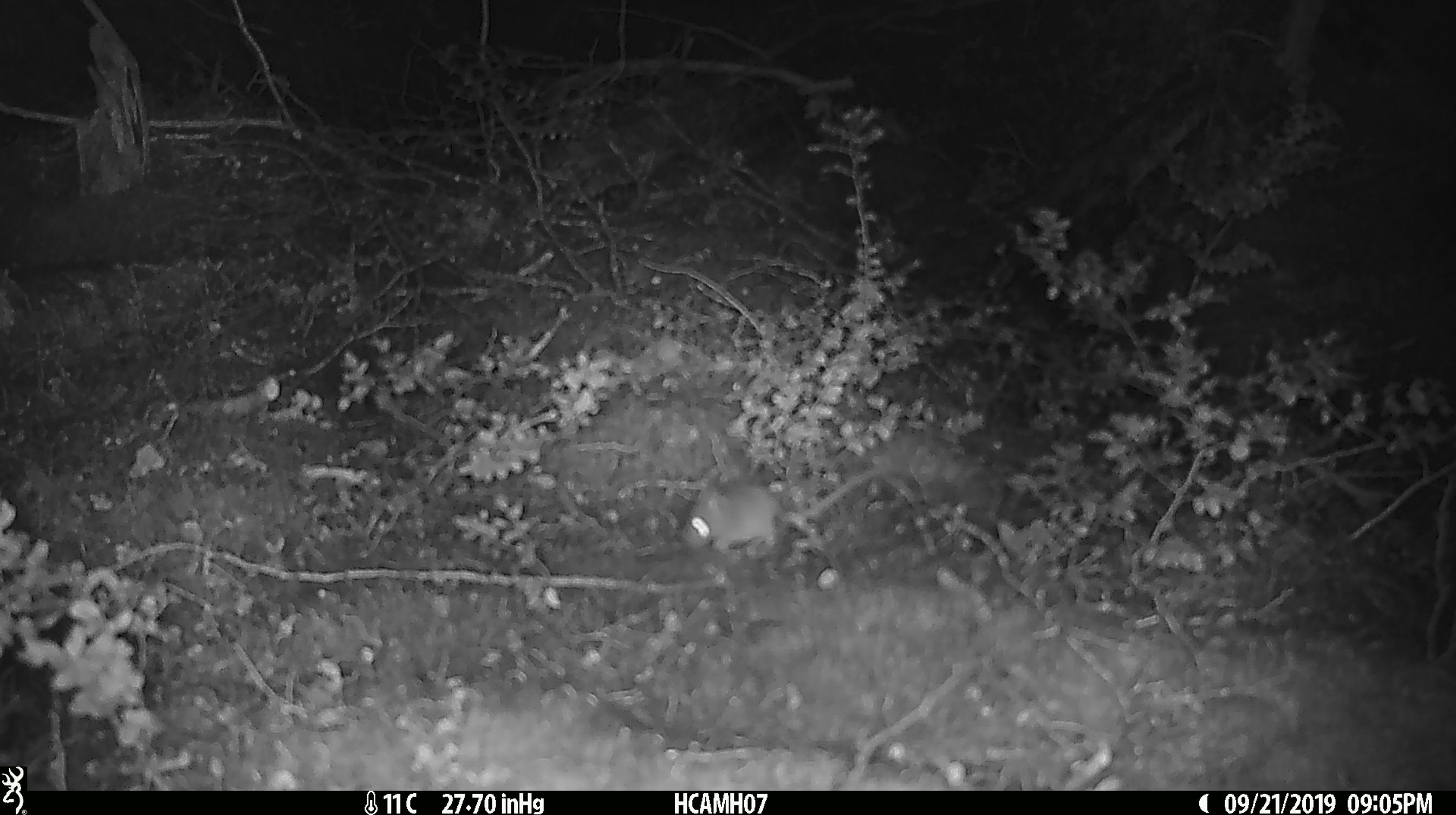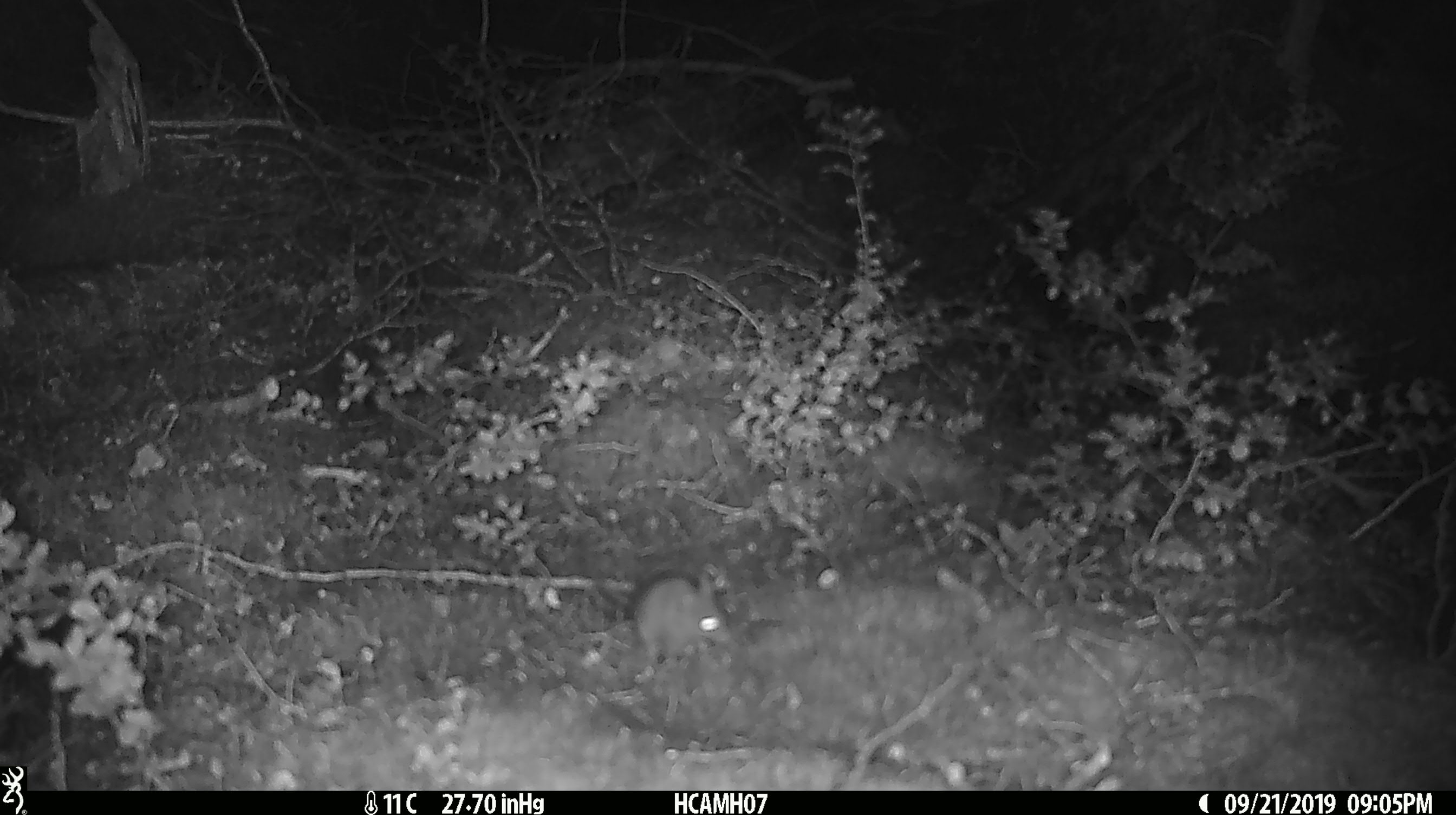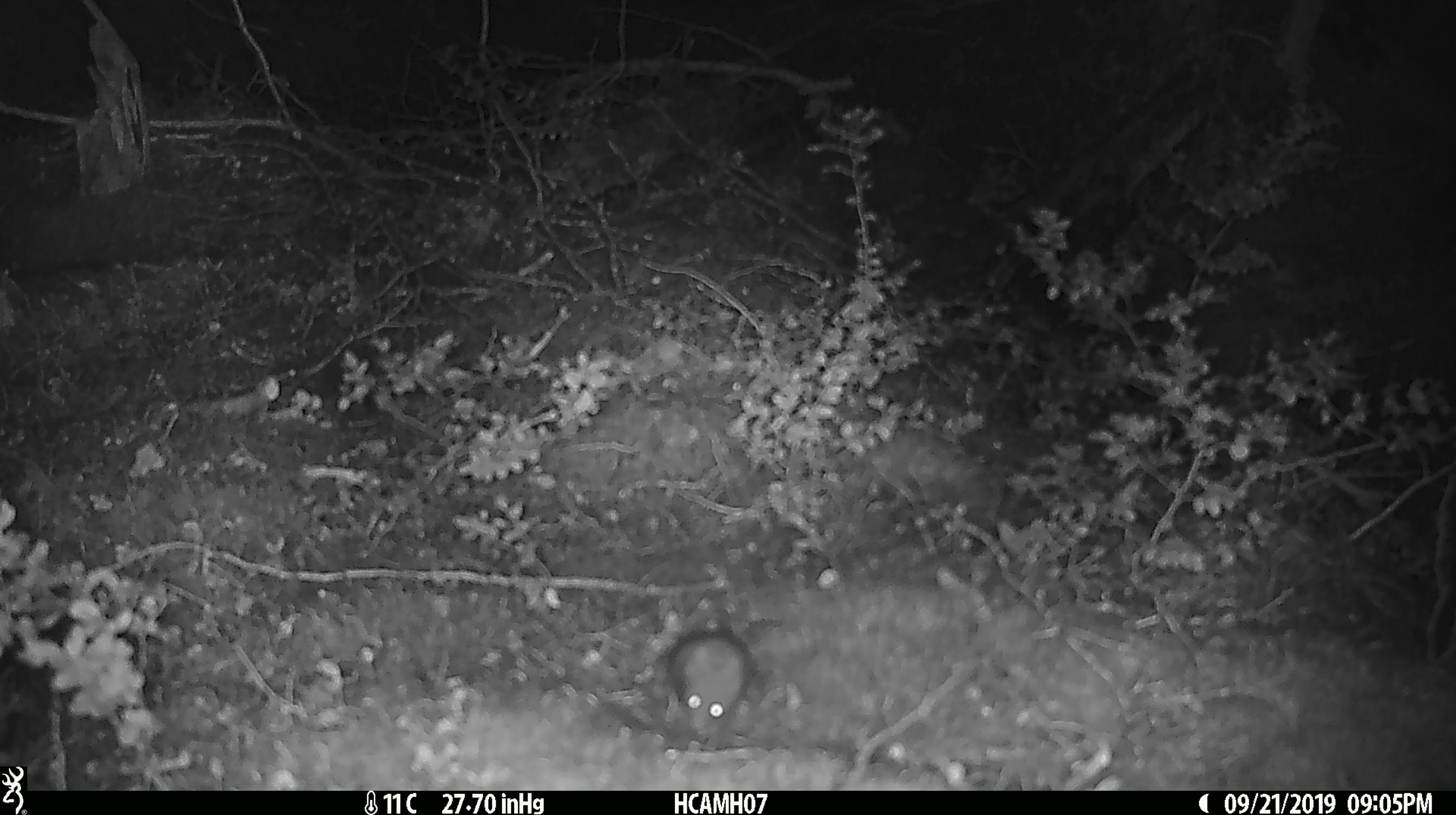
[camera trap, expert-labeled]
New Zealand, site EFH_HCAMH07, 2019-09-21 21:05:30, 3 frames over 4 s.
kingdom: Animalia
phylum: Chordata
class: Mammalia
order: Rodentia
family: Muridae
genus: Mus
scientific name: Mus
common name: mouse